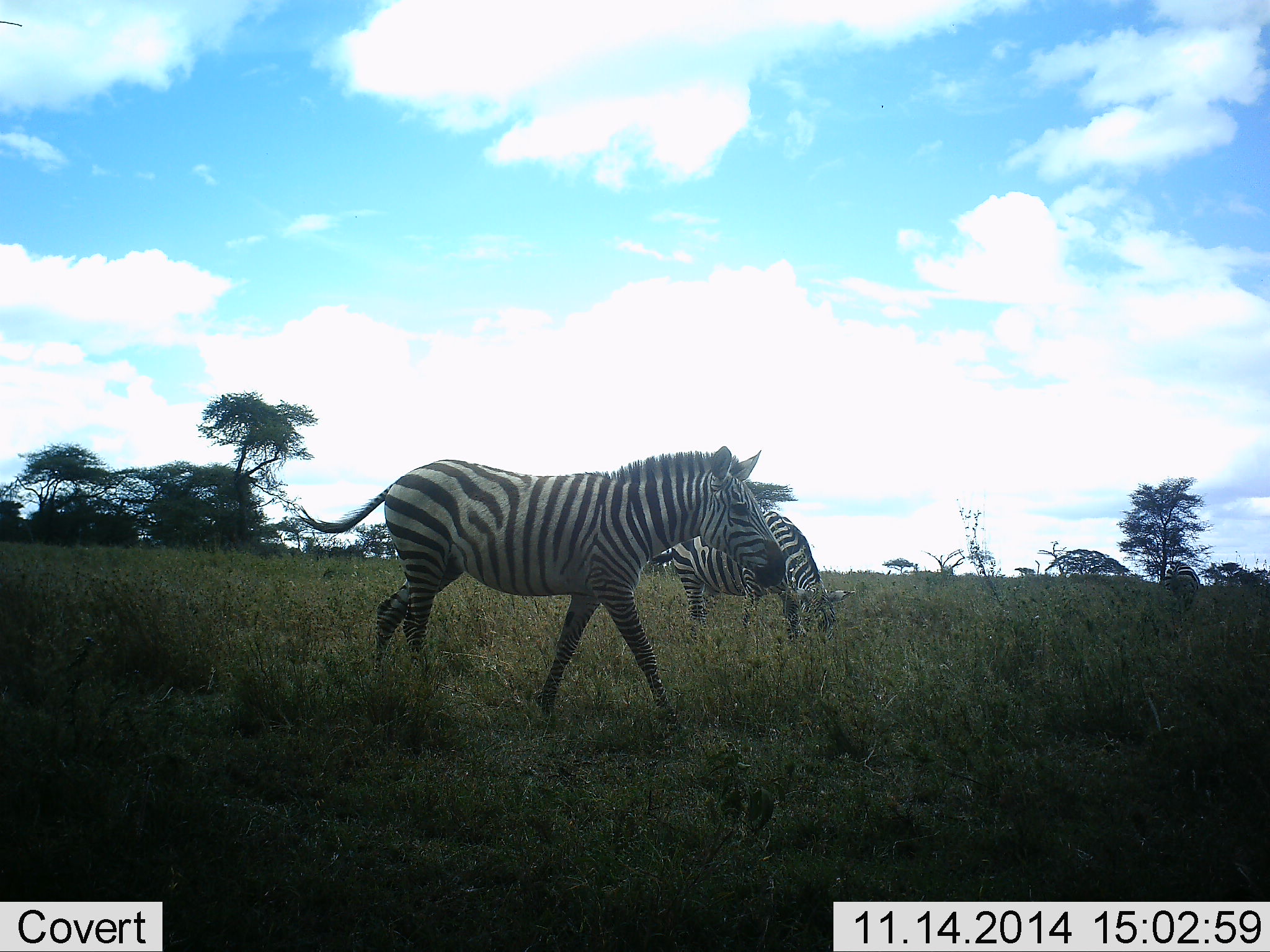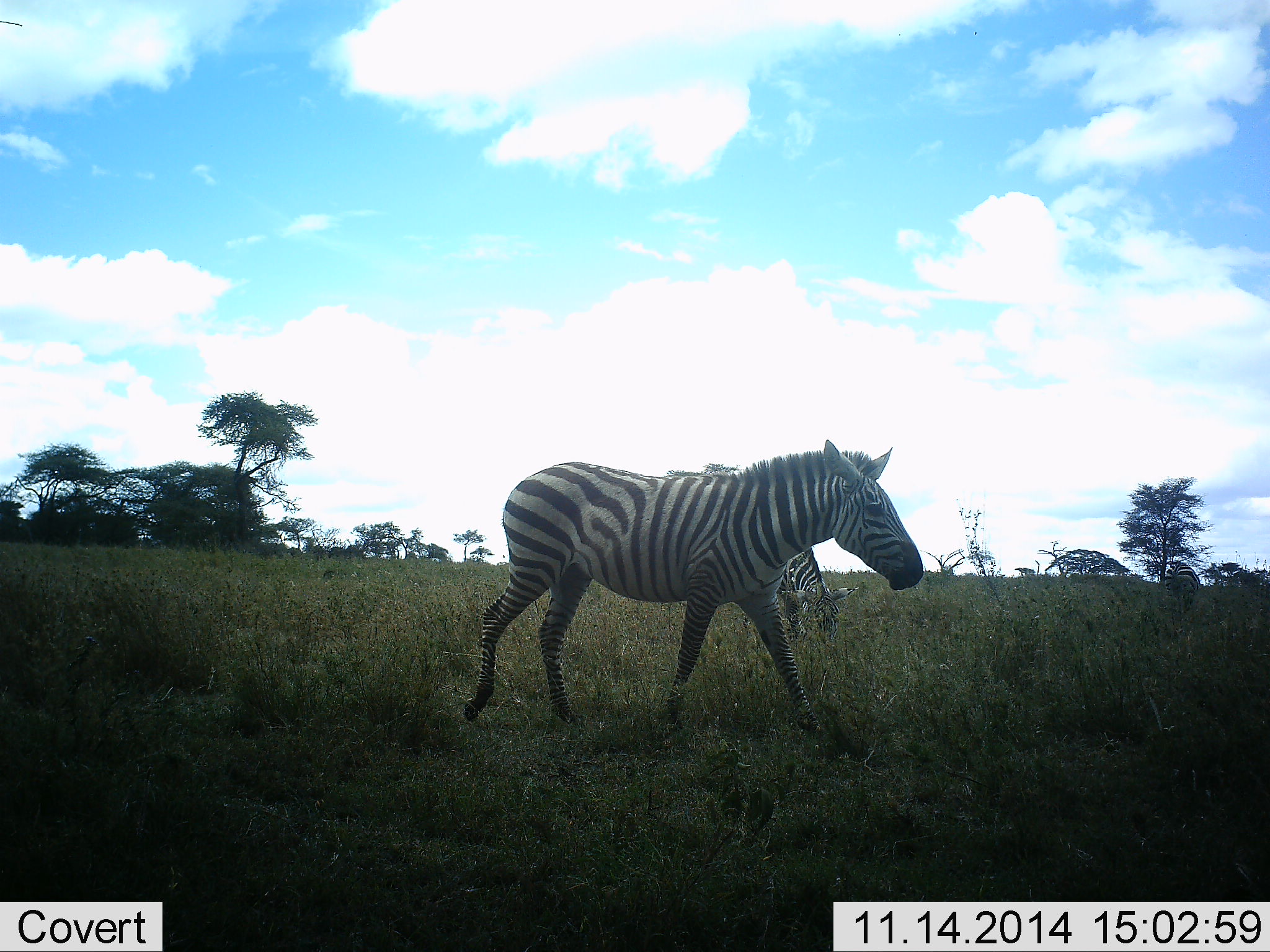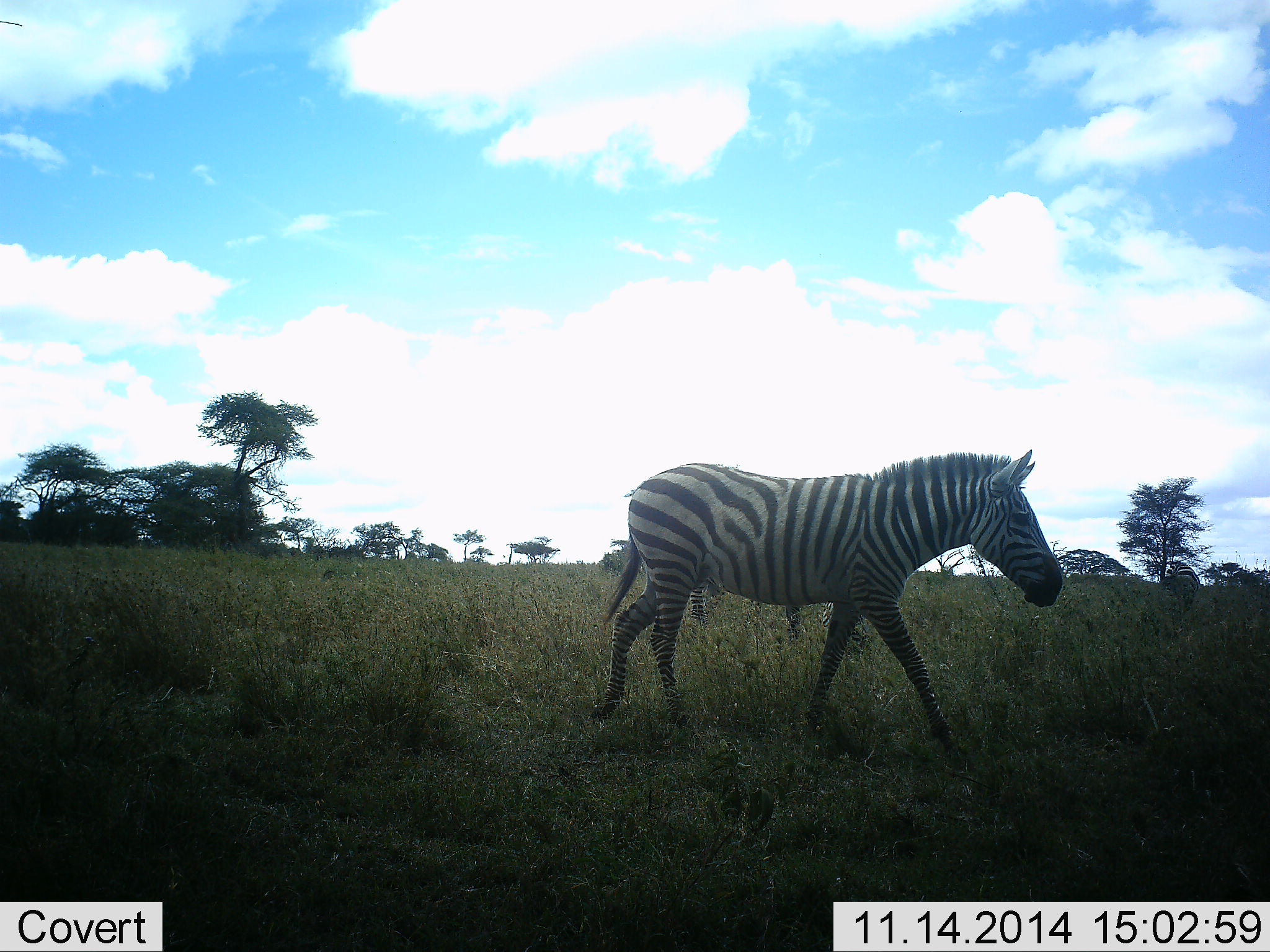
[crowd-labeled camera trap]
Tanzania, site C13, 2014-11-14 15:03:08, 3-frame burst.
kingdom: Animalia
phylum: Chordata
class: Mammalia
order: Perissodactyla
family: Equidae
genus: Equus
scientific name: Equus quagga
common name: plains zebra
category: zebra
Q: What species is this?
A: Zebra (plains zebra) (Equus quagga).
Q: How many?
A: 2.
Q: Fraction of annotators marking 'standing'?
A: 30%.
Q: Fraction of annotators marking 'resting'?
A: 0%.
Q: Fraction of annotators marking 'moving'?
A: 100%.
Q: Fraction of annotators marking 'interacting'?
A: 0%.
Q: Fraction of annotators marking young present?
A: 0%.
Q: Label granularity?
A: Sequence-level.